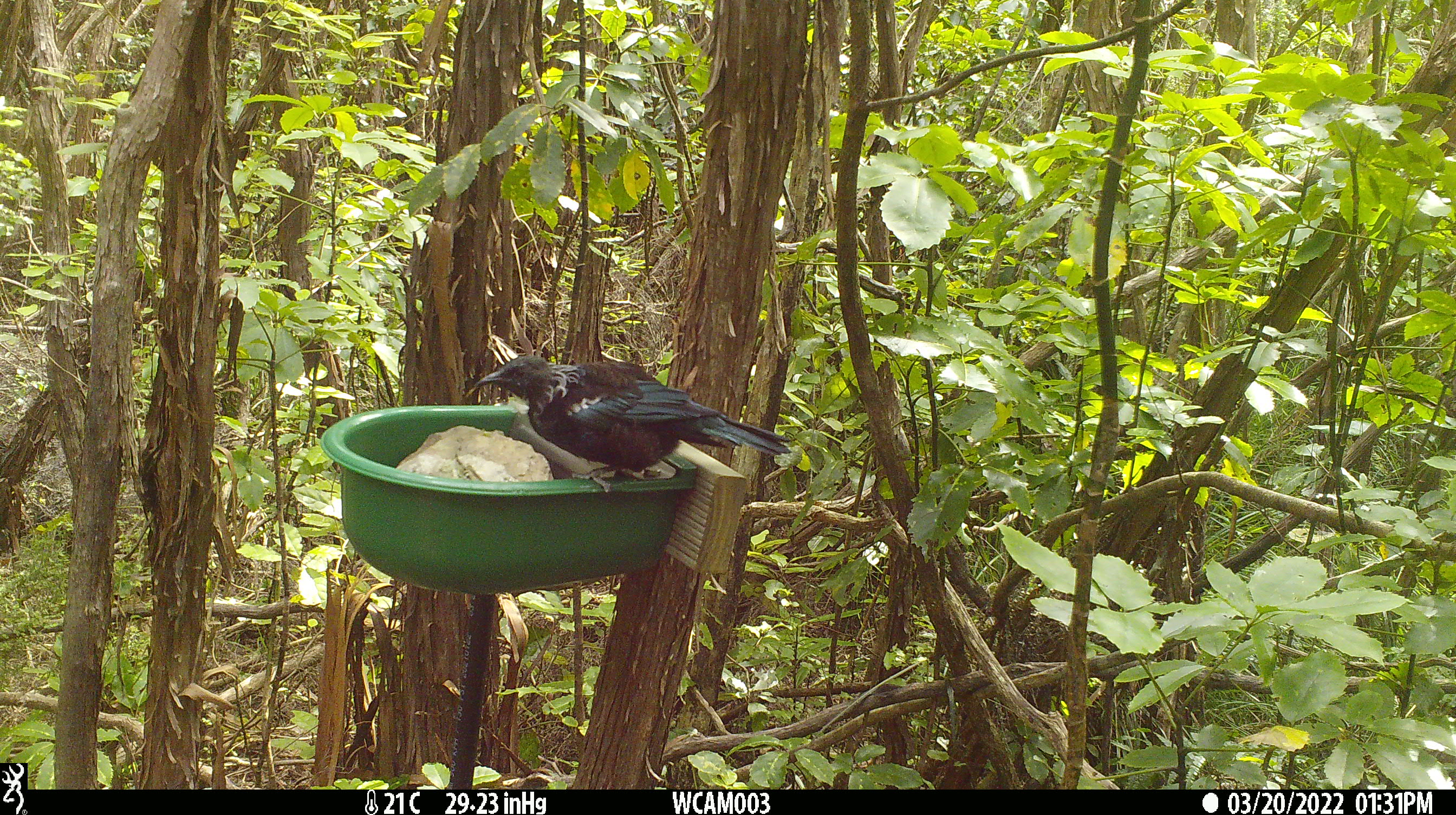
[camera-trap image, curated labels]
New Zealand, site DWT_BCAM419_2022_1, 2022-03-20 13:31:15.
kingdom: Animalia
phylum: Chordata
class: Aves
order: Passeriformes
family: Meliphagidae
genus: Prosthemadera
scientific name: Prosthemadera novaeseelandiae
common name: tui